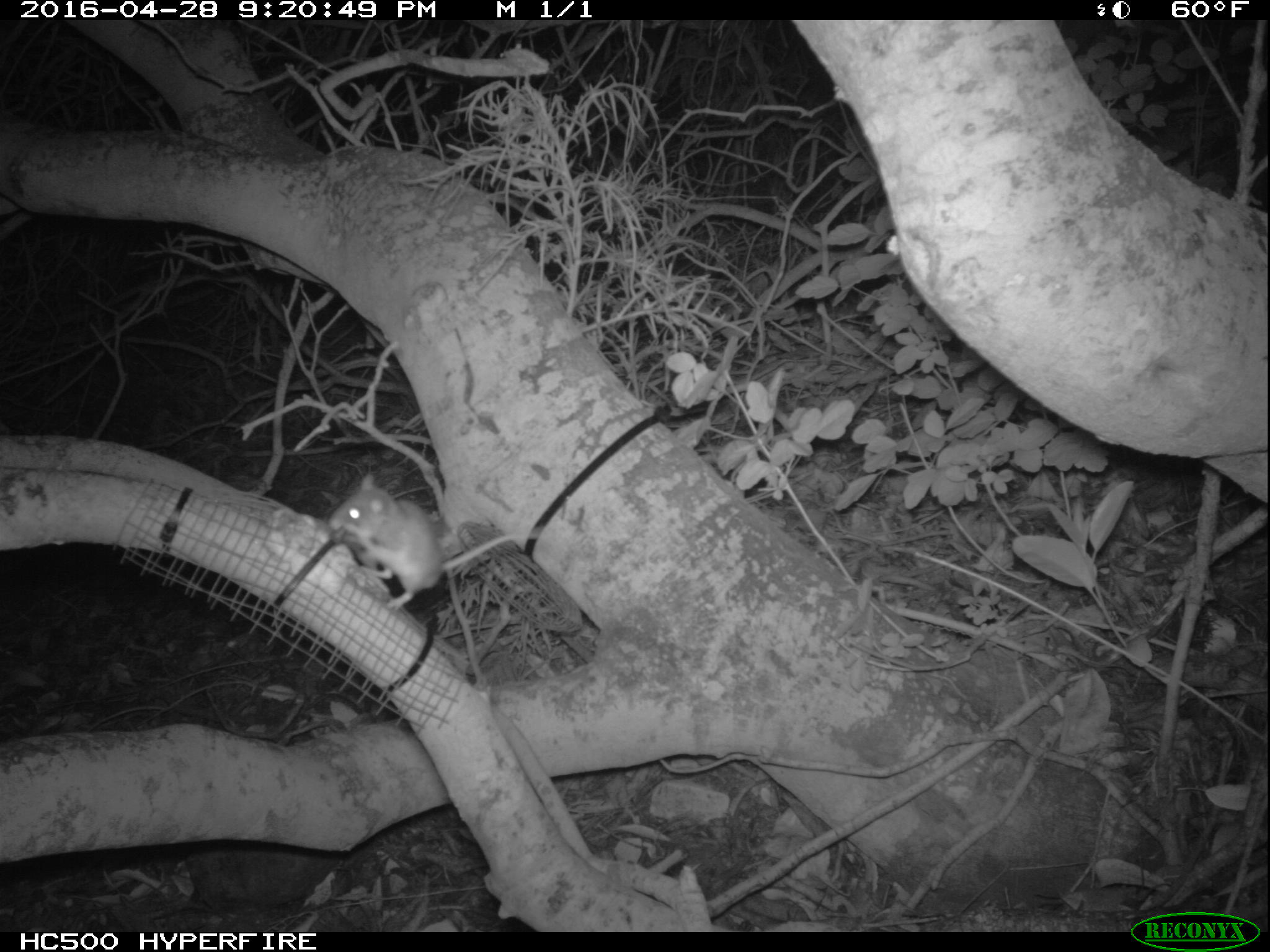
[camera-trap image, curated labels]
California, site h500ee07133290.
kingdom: Animalia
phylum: Chordata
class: Mammalia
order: Rodentia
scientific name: Rodentia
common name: rodent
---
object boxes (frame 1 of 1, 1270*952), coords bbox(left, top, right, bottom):
rodent: bbox(326, 474, 552, 610)